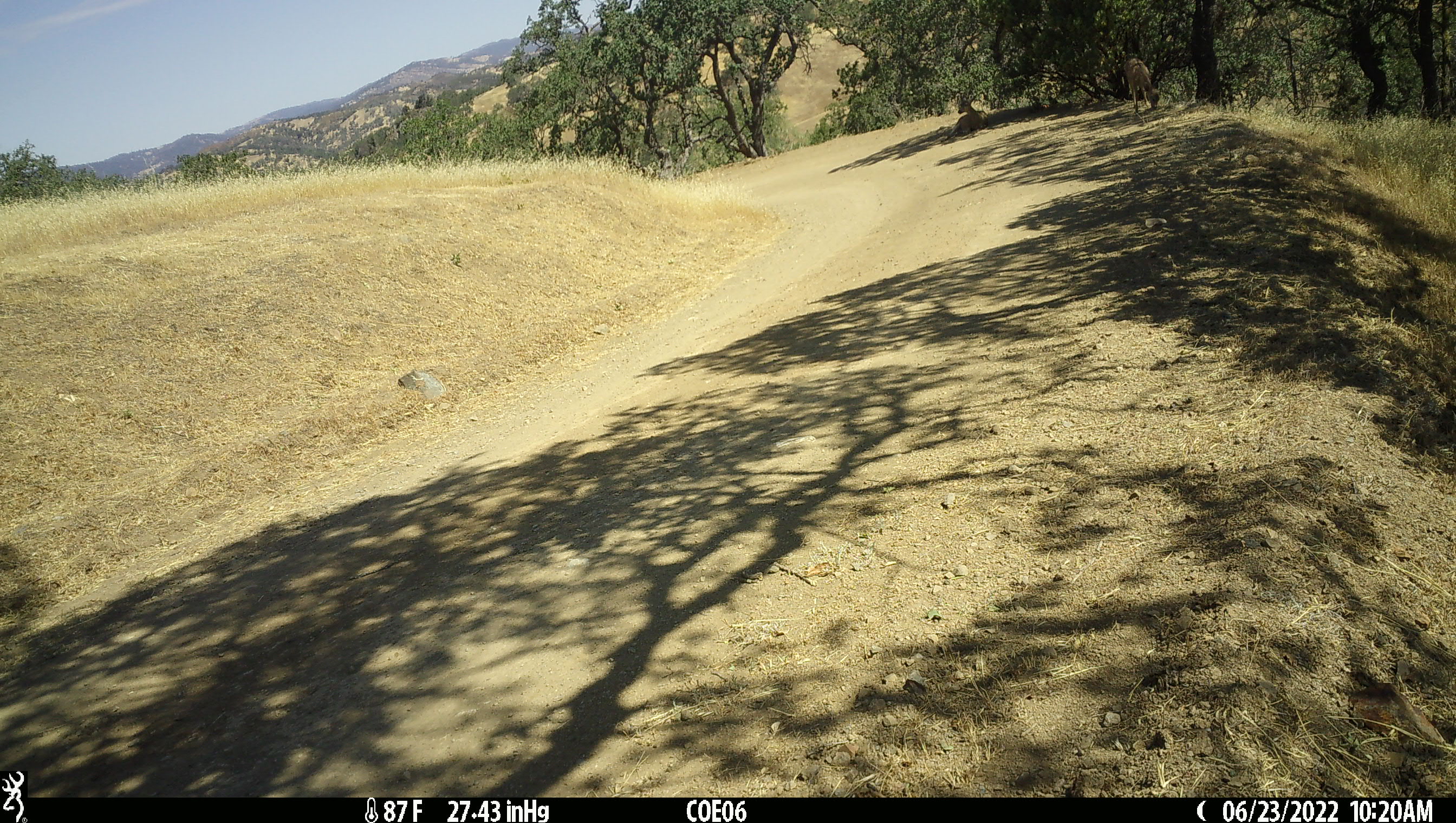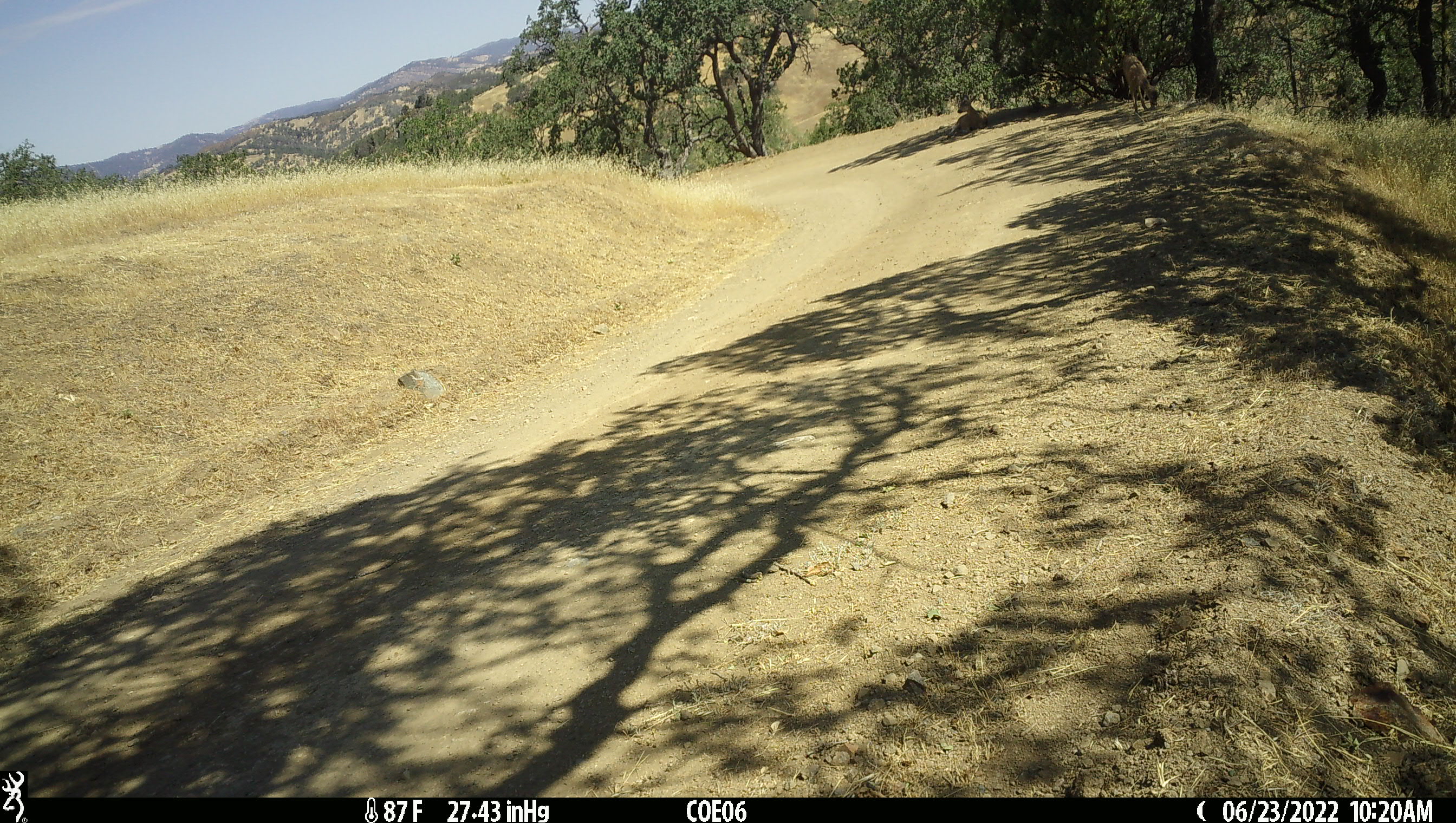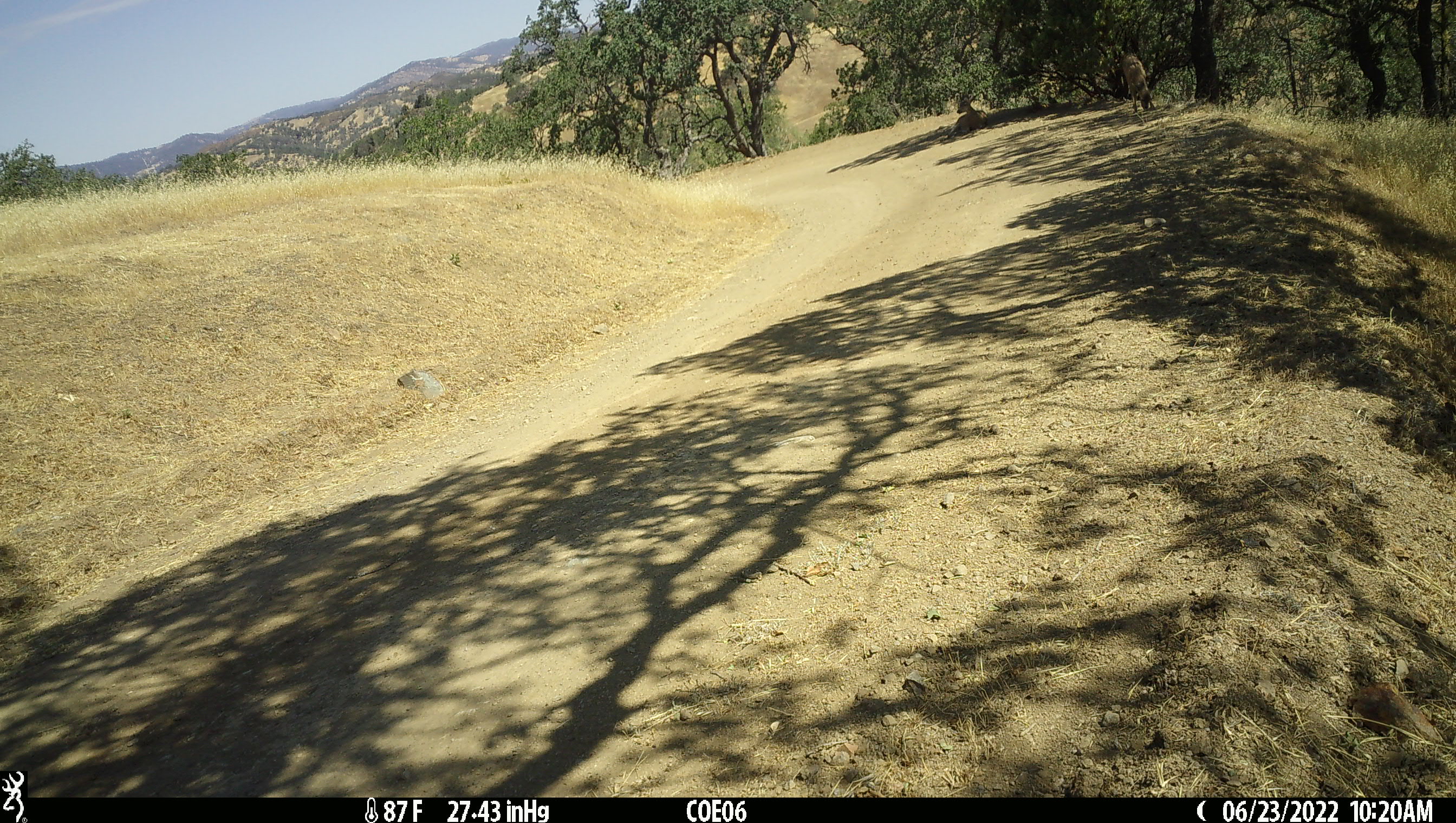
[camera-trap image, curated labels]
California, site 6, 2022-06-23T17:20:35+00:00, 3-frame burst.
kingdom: Animalia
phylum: Chordata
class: Mammalia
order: Artiodactyla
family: Cervidae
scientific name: Cervidae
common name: elk or deer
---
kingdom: Animalia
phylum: Chordata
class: Mammalia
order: Artiodactyla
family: Cervidae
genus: Odocoileus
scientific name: Odocoileus hemionus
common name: mule deer